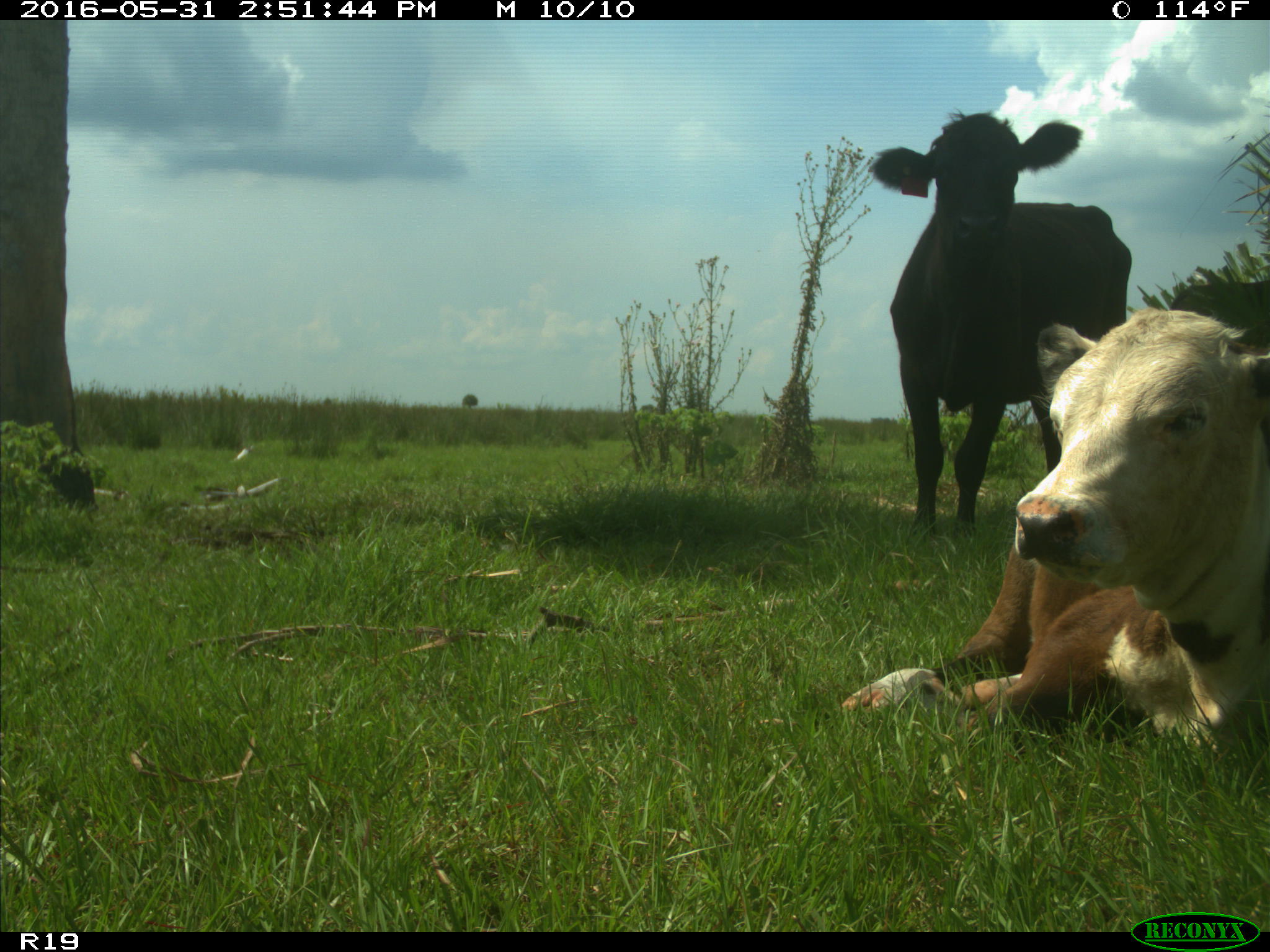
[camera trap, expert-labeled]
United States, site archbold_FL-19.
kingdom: Animalia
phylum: Chordata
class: Mammalia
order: Artiodactyla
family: Bovidae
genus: Bos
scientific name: Bos taurus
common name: domestic cow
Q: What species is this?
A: Bos taurus (domestic cow).